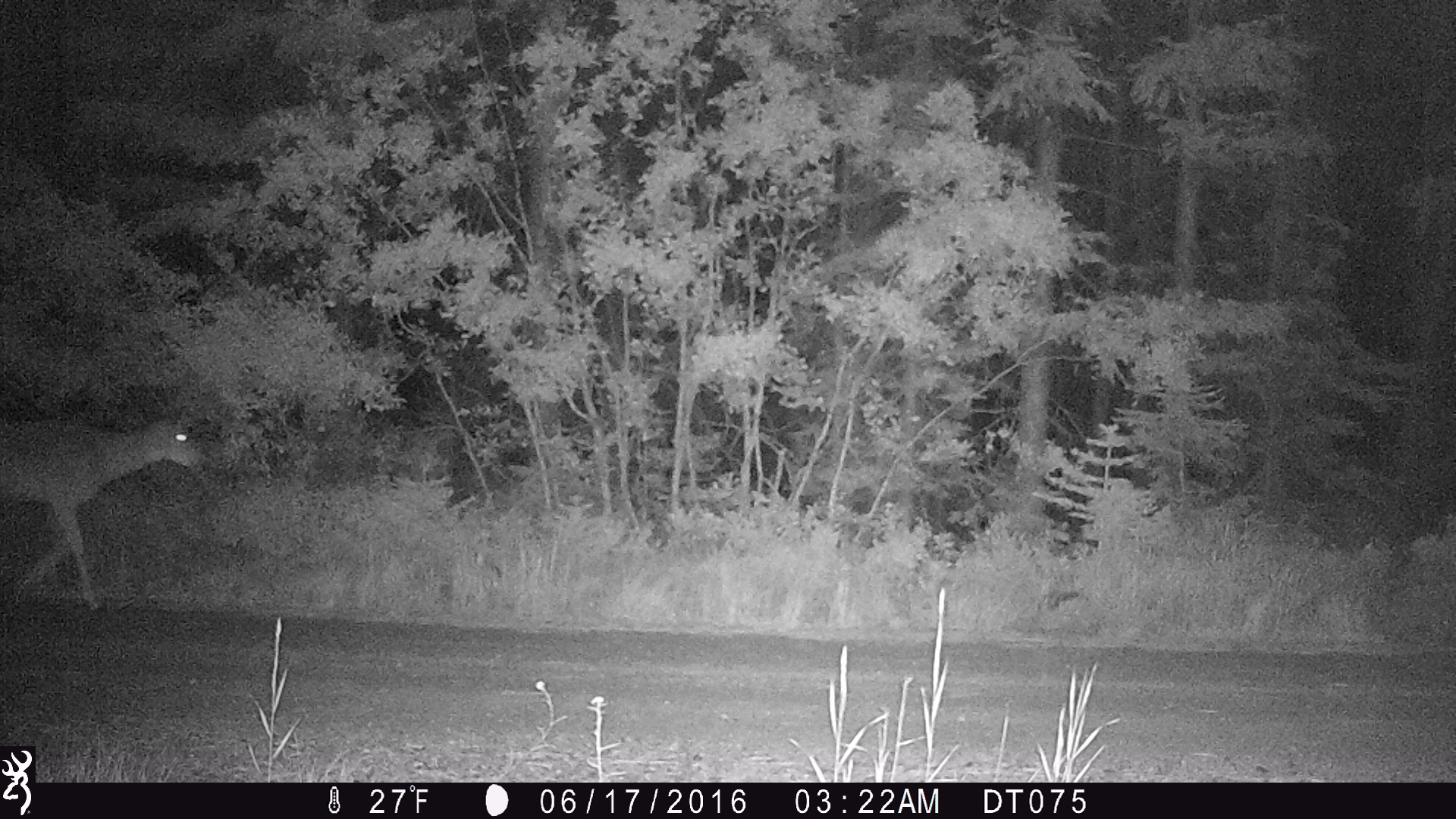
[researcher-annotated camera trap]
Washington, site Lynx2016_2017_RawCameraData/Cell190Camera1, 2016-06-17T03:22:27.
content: unidentified animal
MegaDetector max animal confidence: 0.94